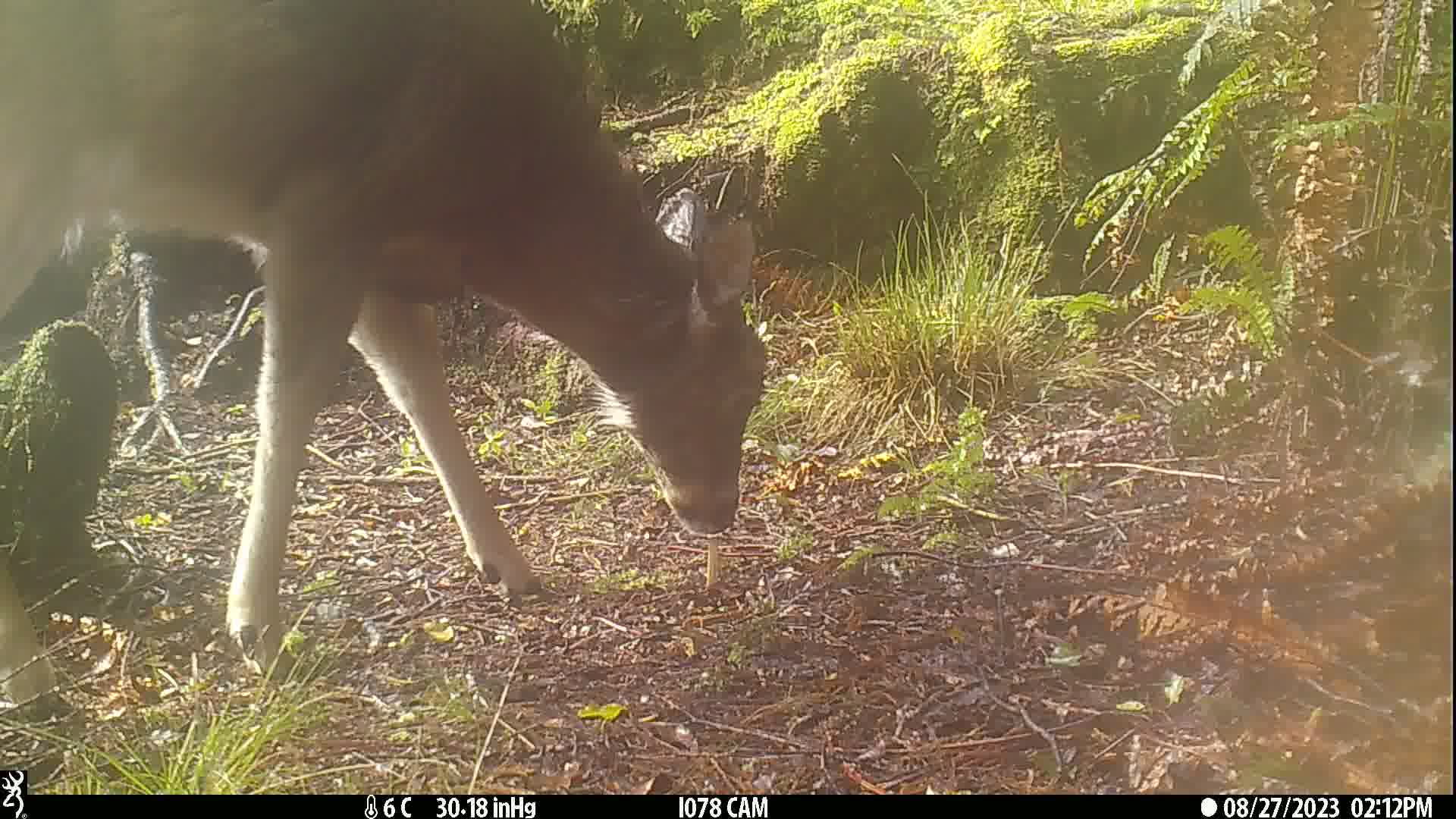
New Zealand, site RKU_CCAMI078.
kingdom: Animalia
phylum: Chordata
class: Mammalia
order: Artiodactyla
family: Cervidae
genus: Odocoileus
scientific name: Odocoileus virginianus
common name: white-tailed deer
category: white tailed deer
White tailed deer (white-tailed deer) (Odocoileus virginianus).